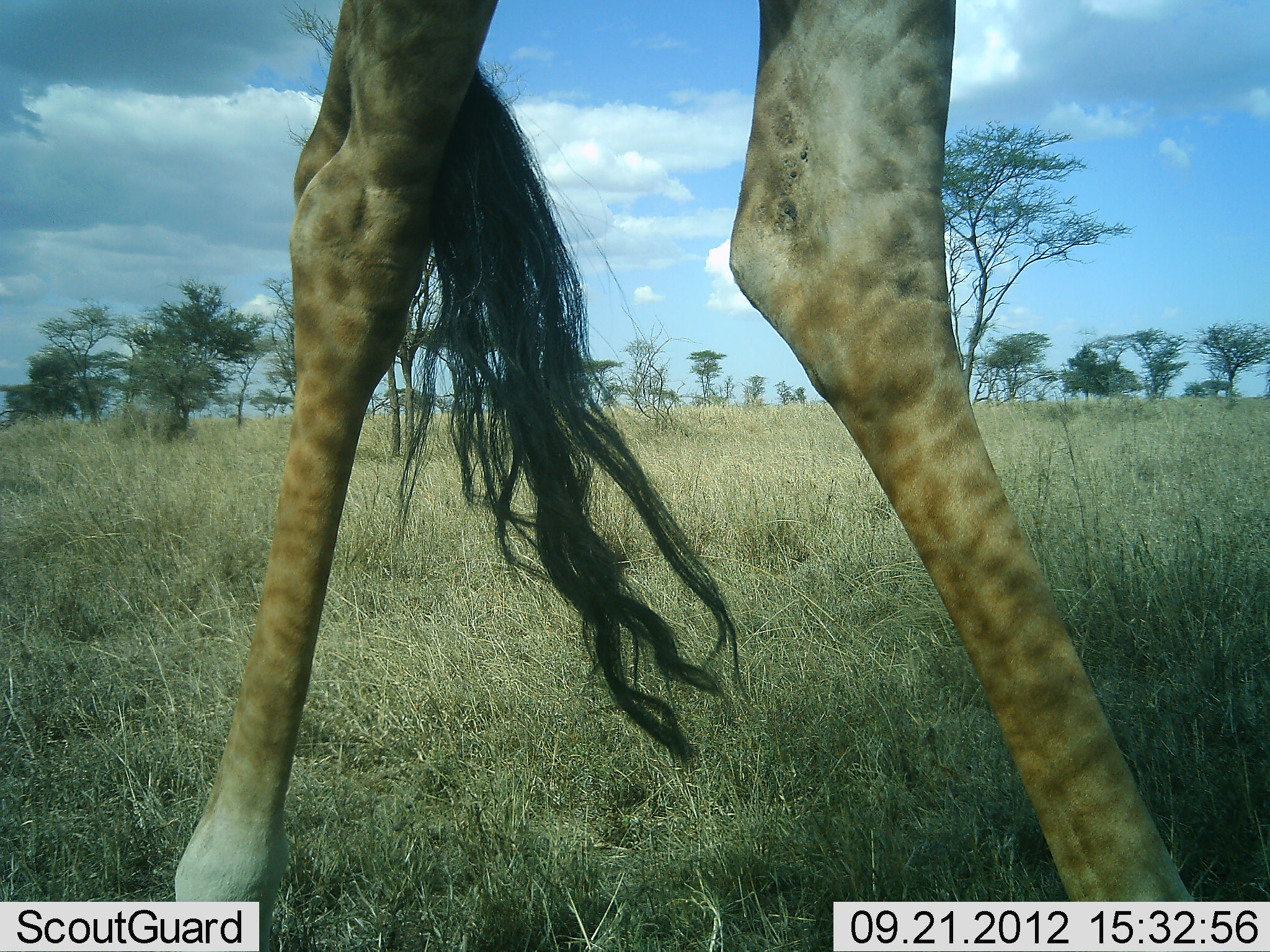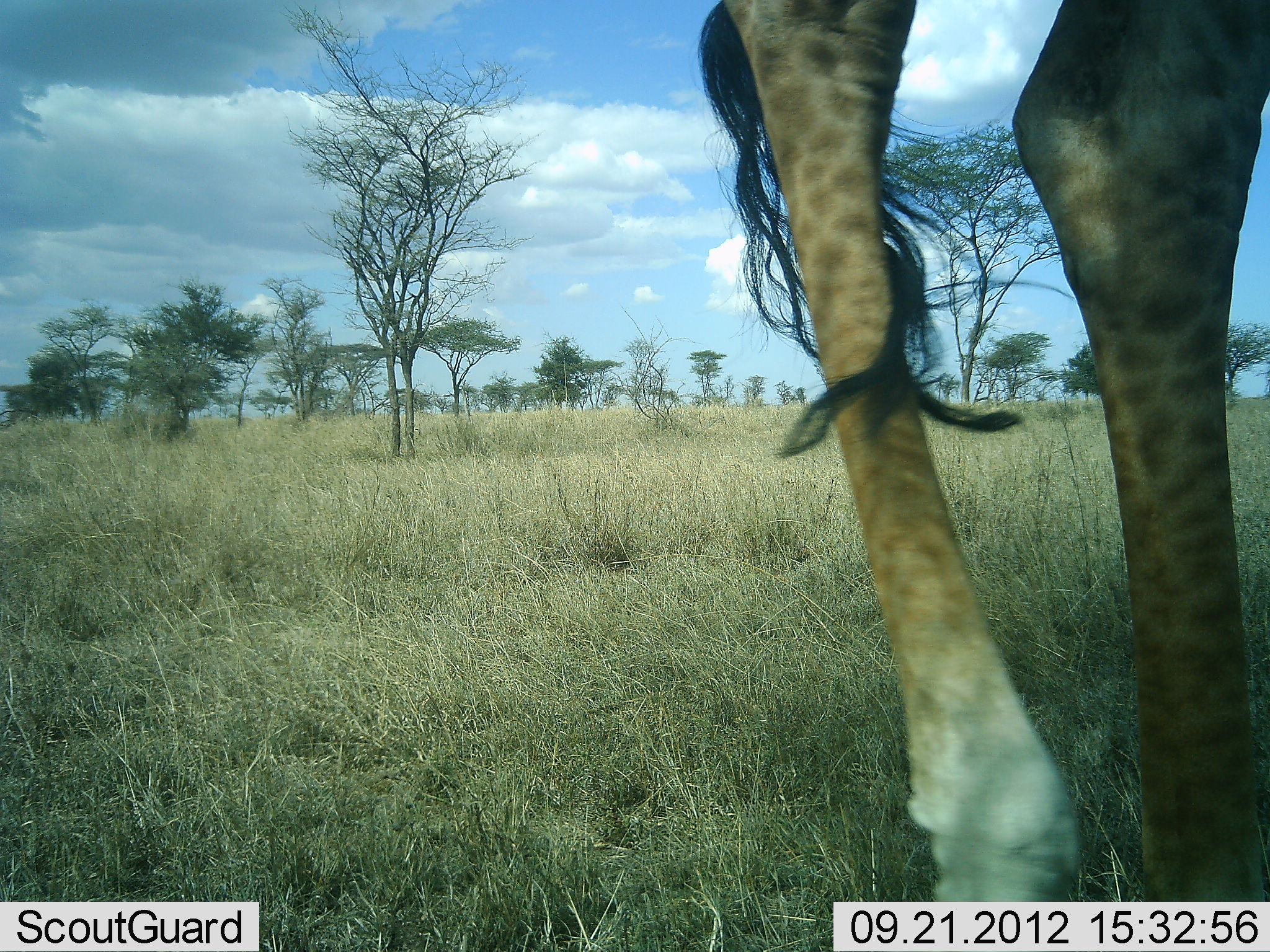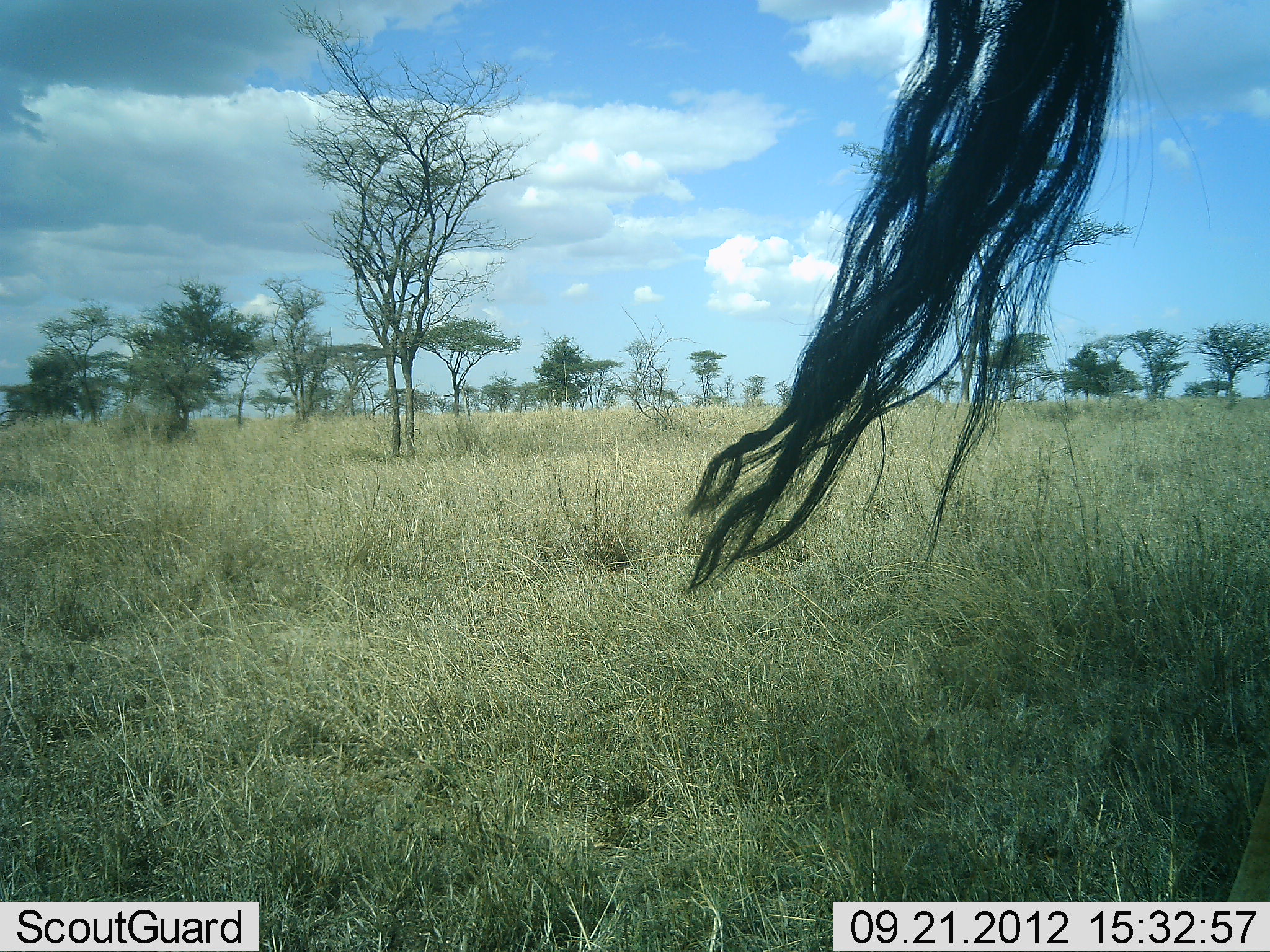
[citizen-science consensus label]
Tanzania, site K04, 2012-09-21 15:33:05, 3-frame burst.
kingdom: Animalia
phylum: Chordata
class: Mammalia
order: Artiodactyla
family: Giraffidae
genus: Giraffa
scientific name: Giraffa camelopardalis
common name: giraffe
Giraffe (Giraffa camelopardalis), count 1. Behavior (volunteer vote fractions): standing 27%, resting 0%, moving 91%, interacting 0%. Young present (vote fraction): 0%. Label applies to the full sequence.